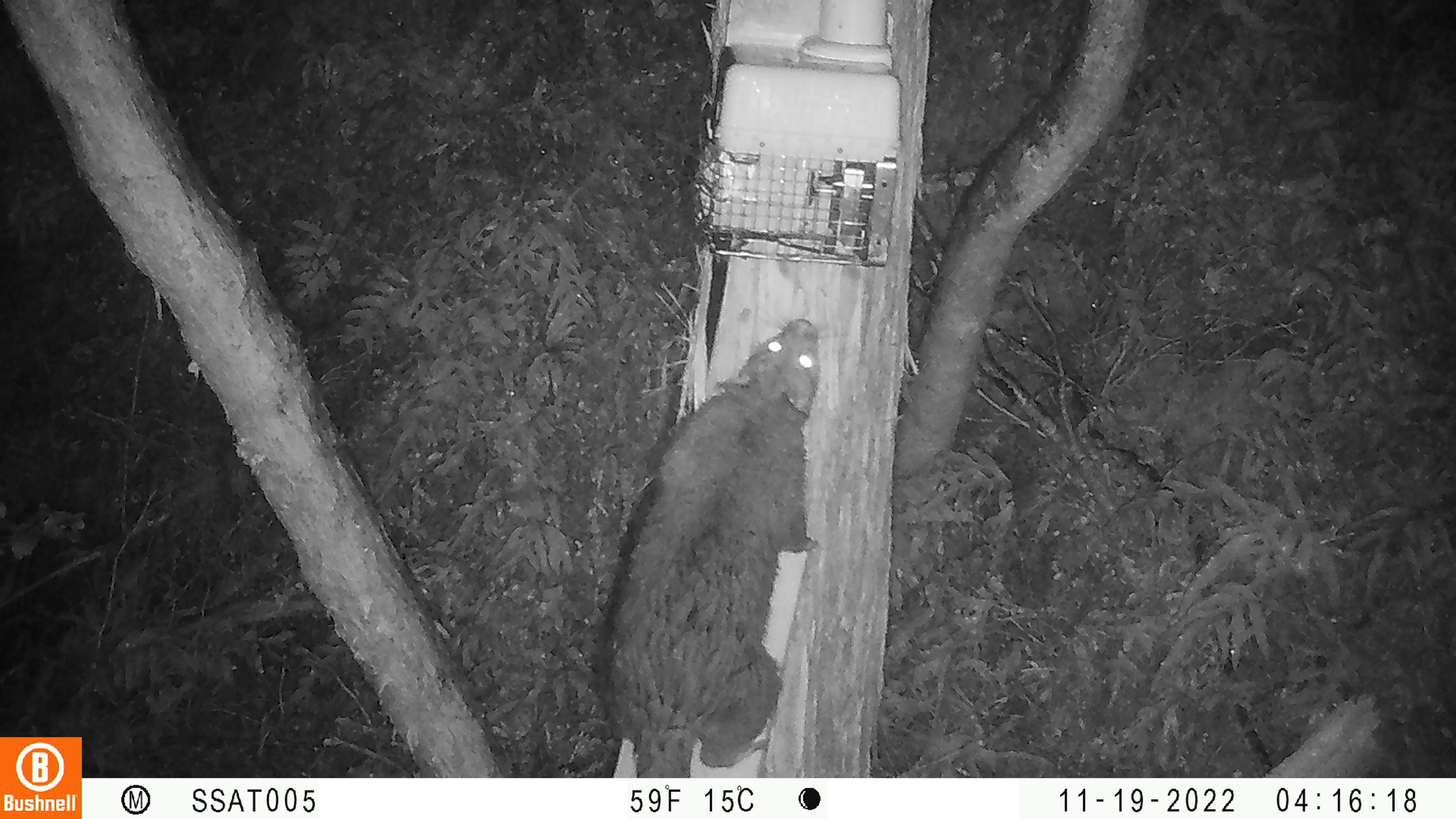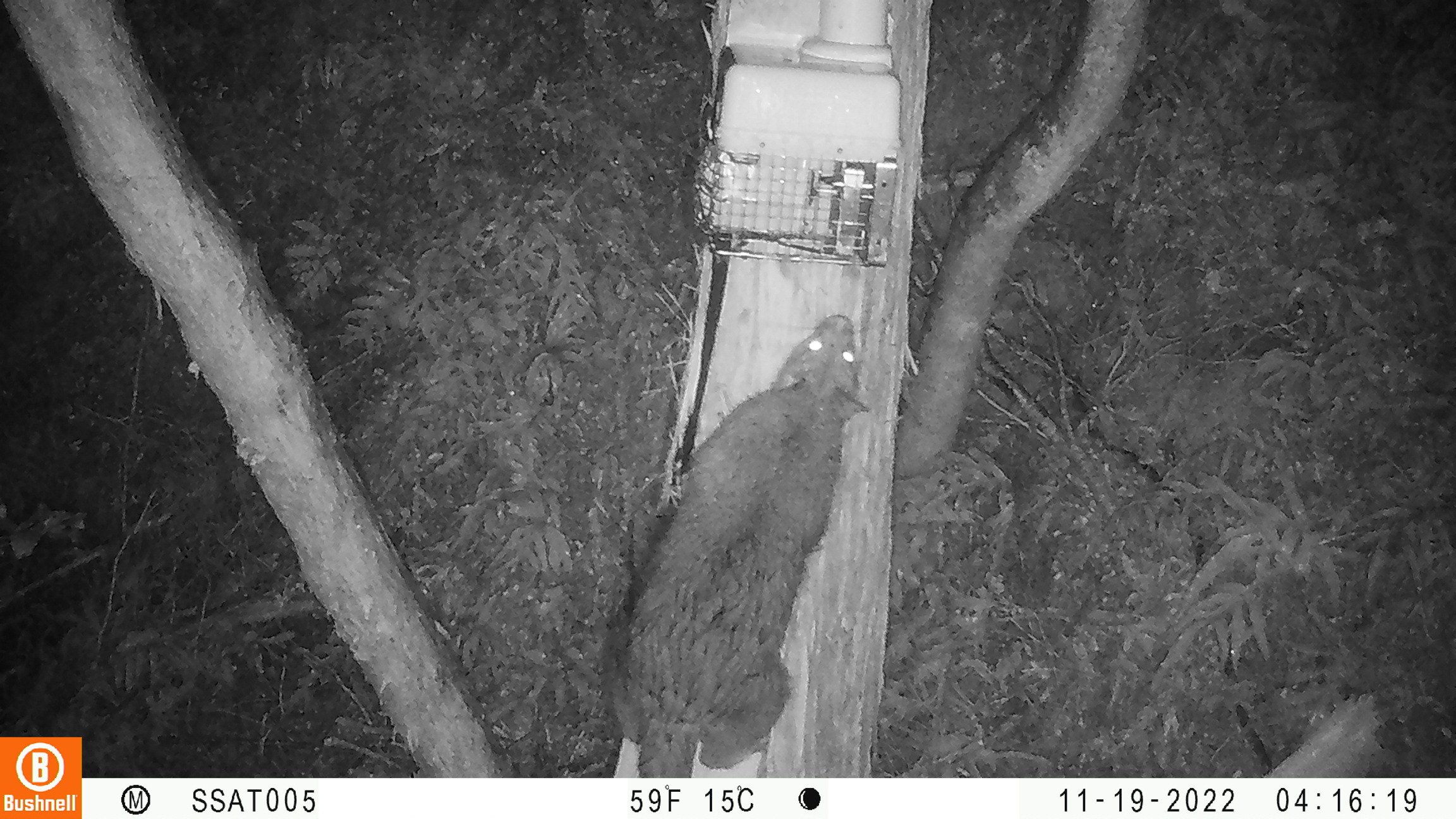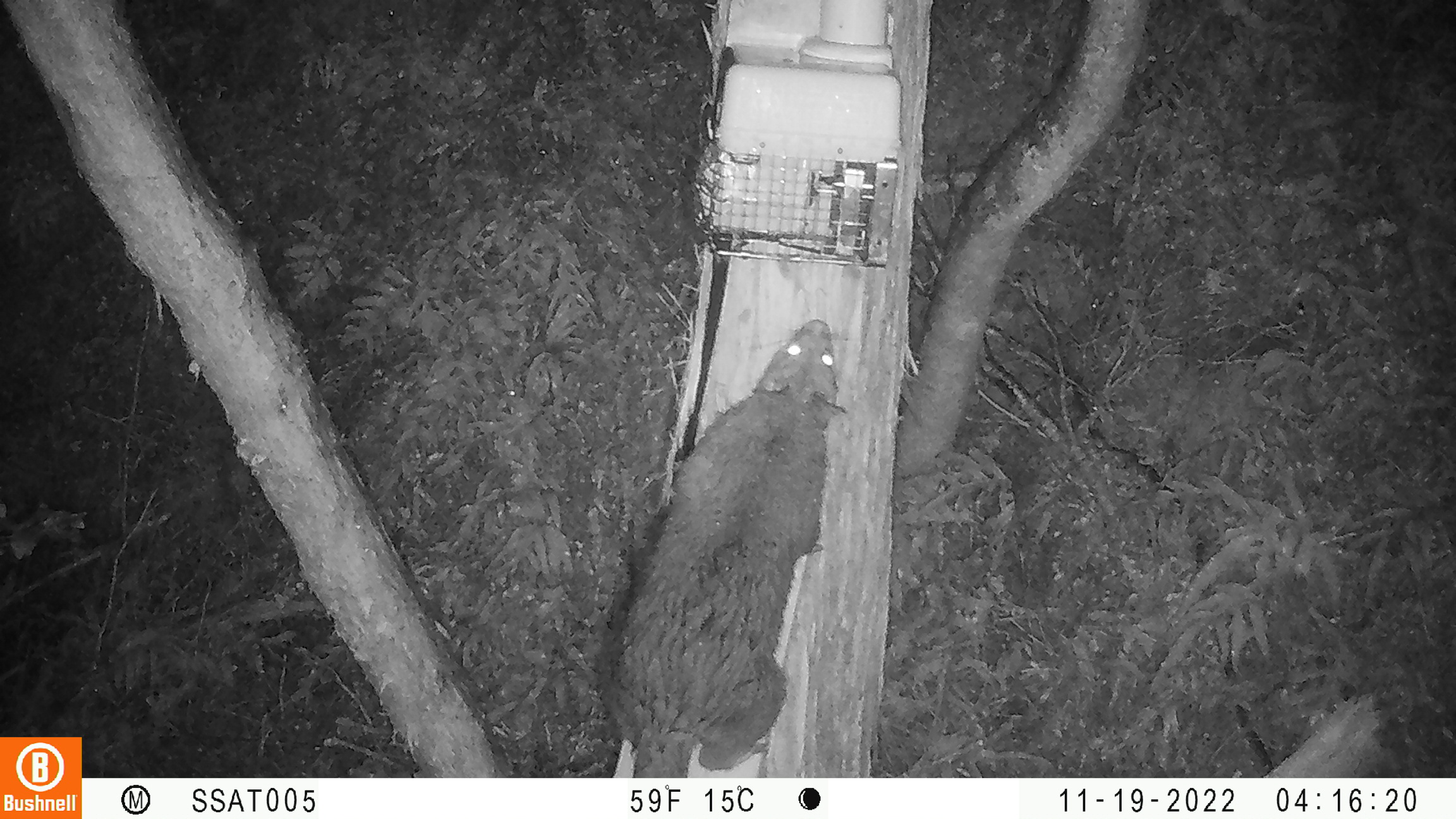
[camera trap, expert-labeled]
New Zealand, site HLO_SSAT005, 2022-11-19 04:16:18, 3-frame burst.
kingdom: Animalia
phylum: Chordata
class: Mammalia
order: Diprotodontia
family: Phalangeridae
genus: Trichosurus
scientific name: Trichosurus vulpecula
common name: common brushtail possum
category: possum